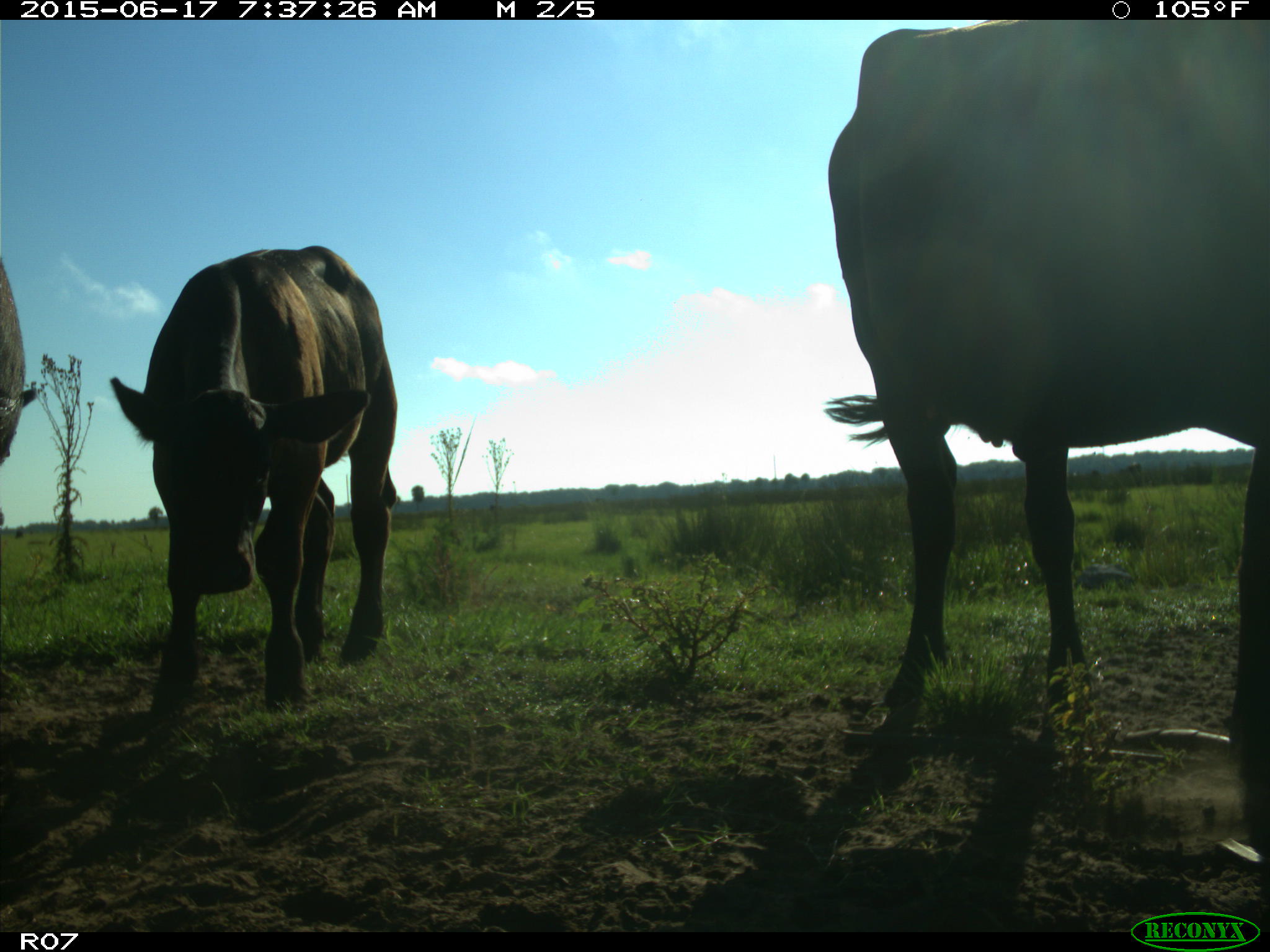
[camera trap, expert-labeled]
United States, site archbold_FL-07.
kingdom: Animalia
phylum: Chordata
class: Mammalia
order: Artiodactyla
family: Bovidae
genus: Bos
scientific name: Bos taurus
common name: domestic cow